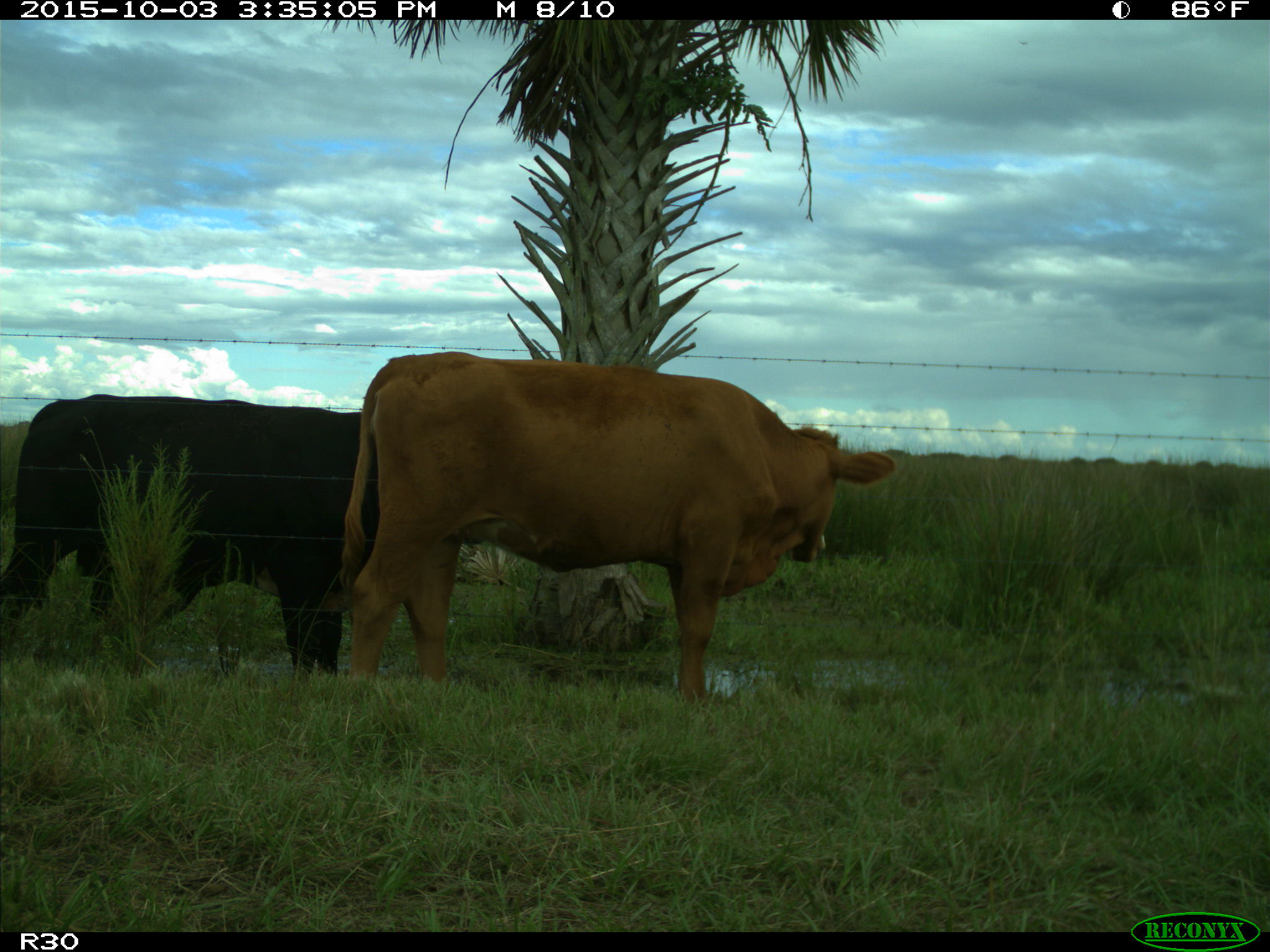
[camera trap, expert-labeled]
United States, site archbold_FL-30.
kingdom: Animalia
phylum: Chordata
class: Mammalia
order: Artiodactyla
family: Bovidae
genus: Bos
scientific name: Bos taurus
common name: domestic cow